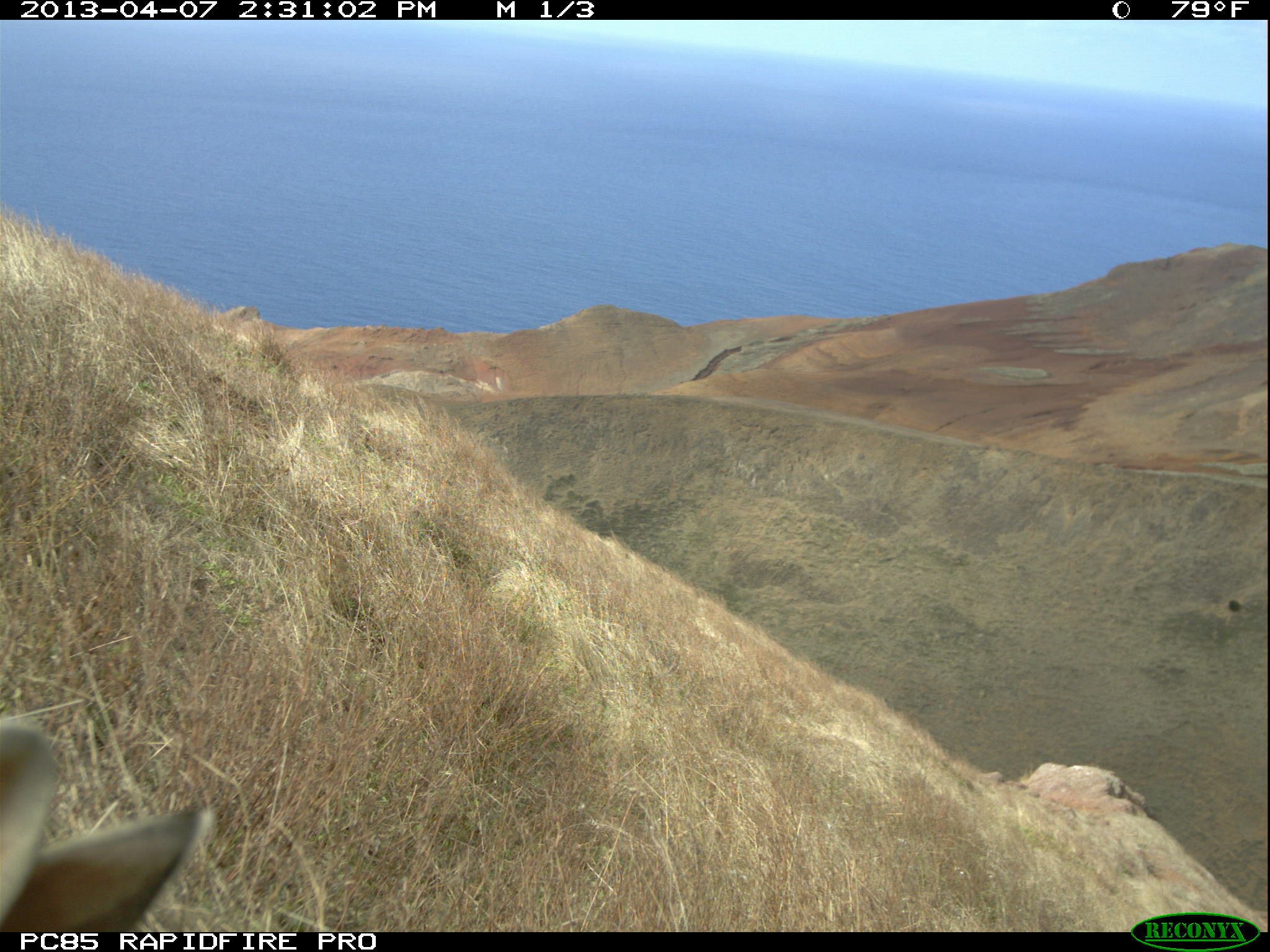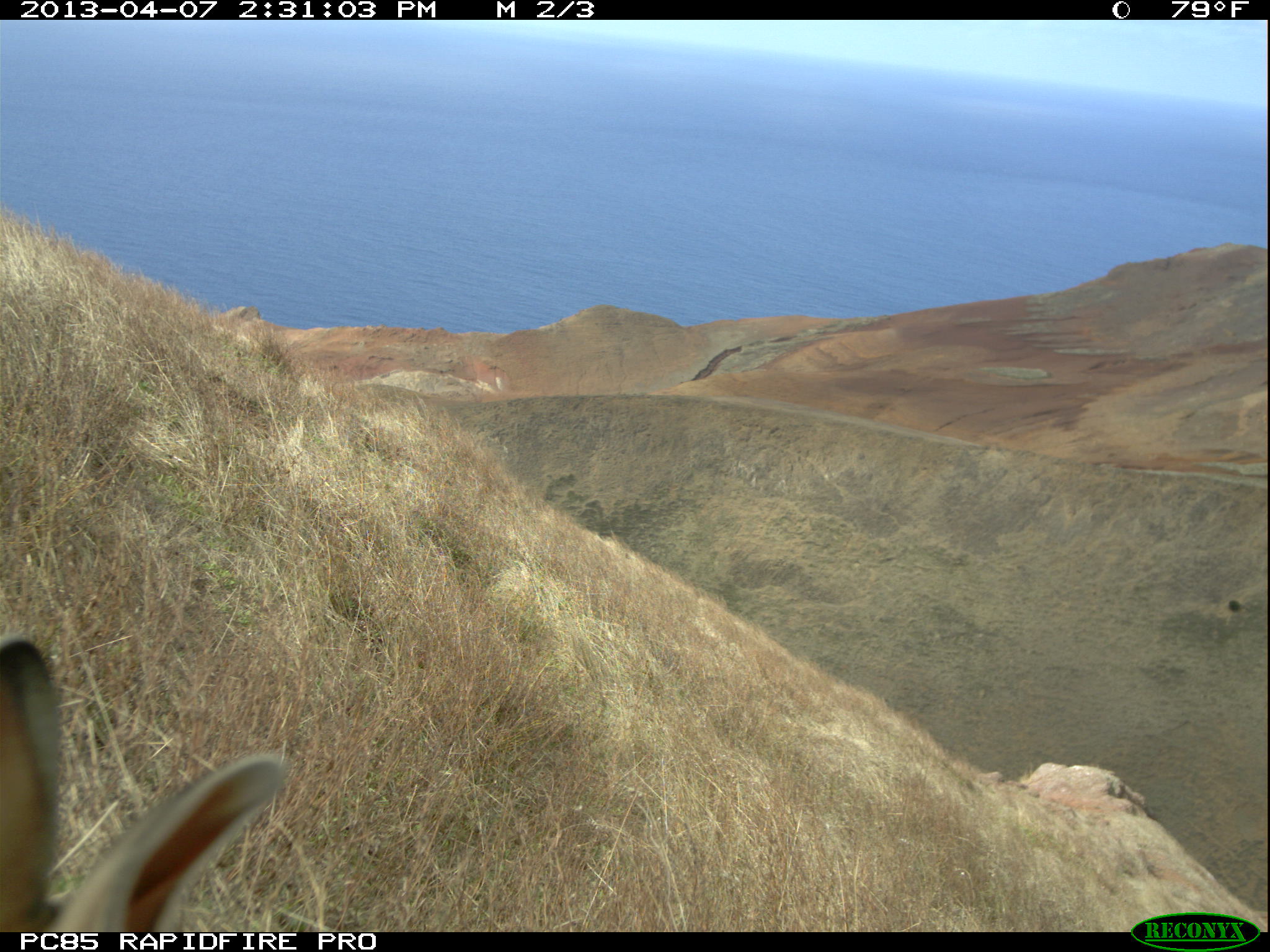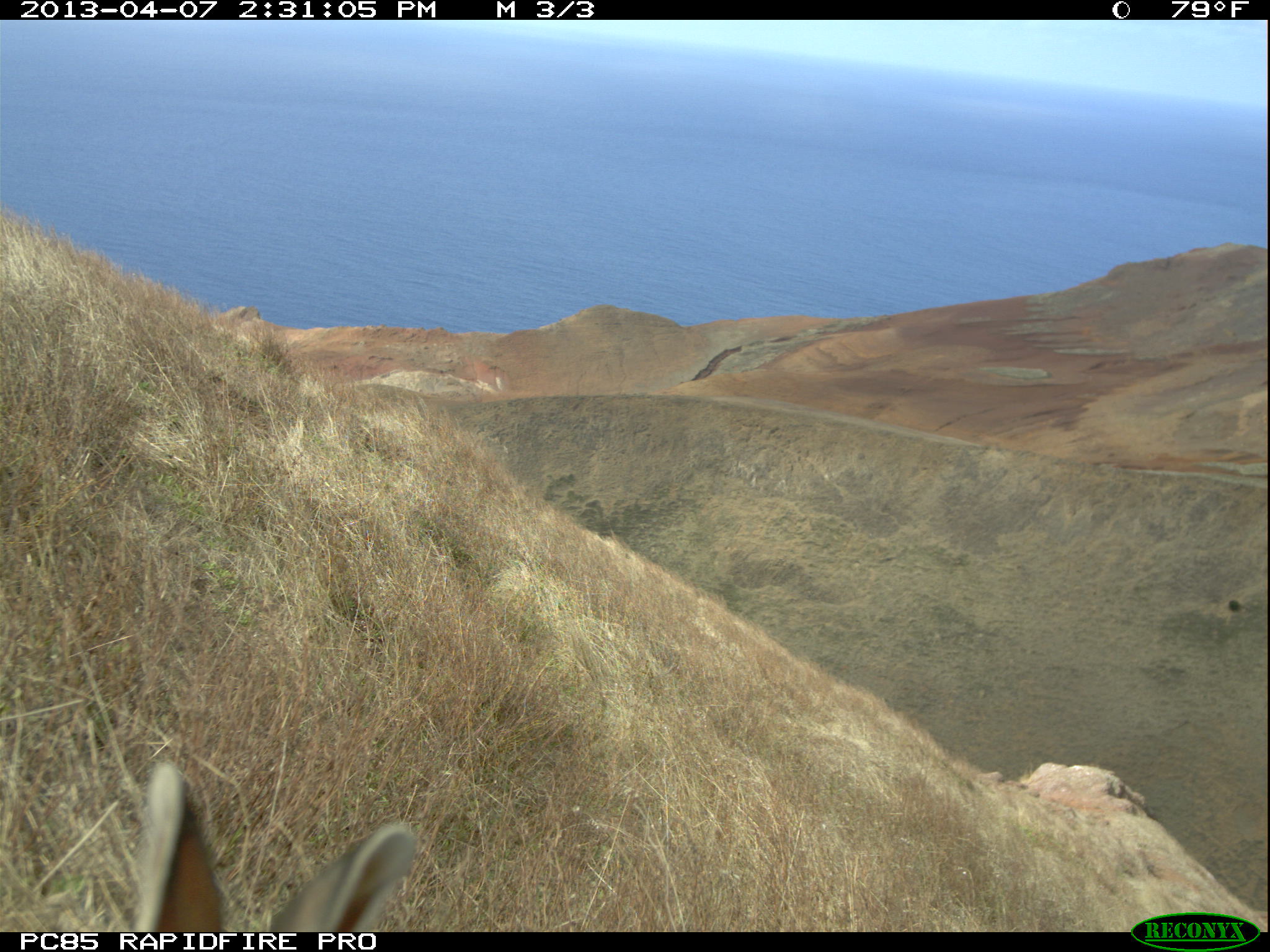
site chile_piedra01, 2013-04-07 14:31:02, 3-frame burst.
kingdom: Animalia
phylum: Chordata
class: Mammalia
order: Lagomorpha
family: Leporidae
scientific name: Leporidae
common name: rabbits and hares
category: rabbit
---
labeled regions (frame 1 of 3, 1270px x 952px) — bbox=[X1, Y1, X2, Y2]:
rabbit: bbox=[0, 718, 213, 932]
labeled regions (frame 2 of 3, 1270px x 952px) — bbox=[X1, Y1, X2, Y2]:
rabbit: bbox=[0, 633, 287, 933]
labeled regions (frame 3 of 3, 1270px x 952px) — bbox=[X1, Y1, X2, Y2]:
rabbit: bbox=[125, 764, 415, 933]